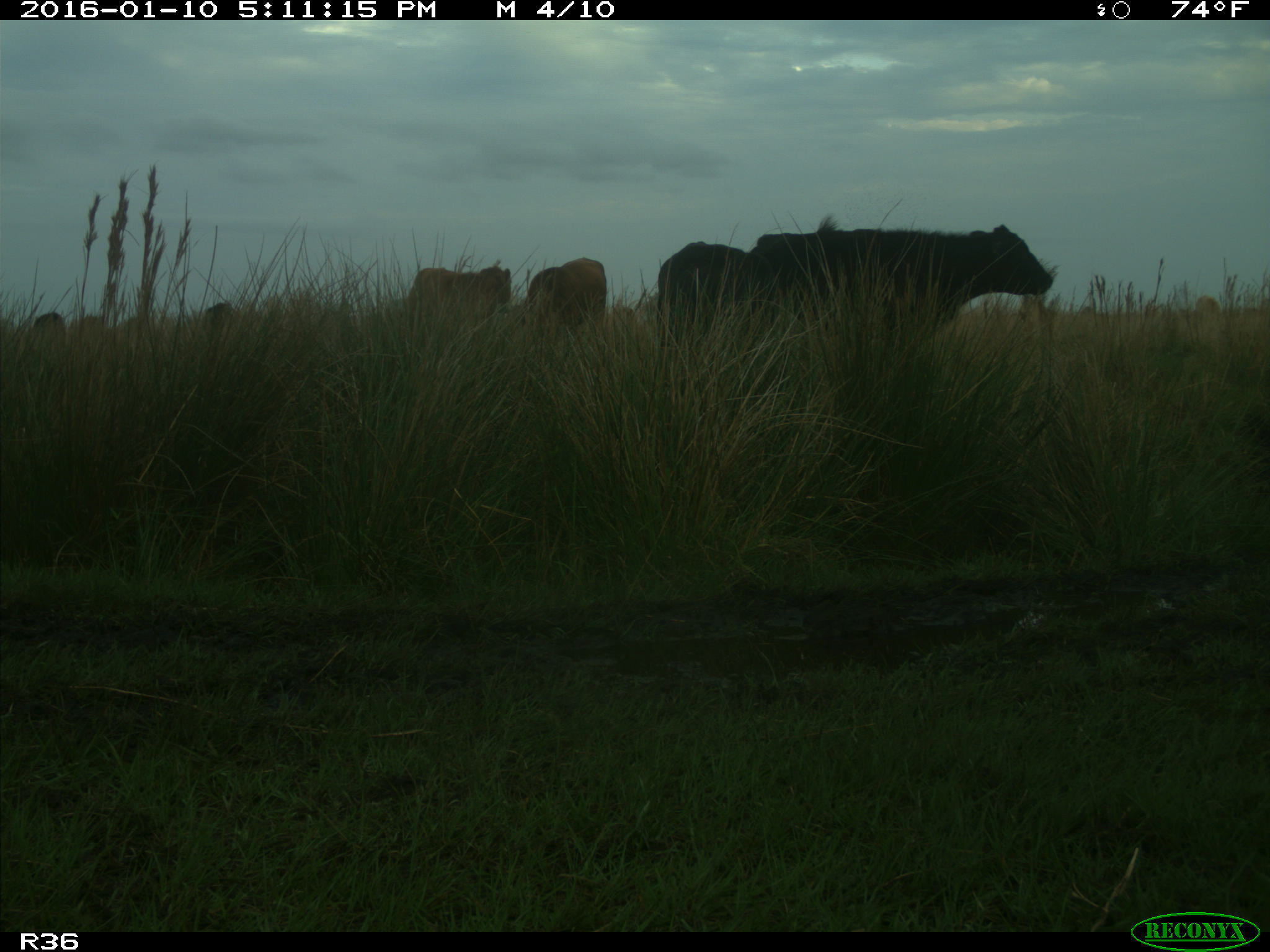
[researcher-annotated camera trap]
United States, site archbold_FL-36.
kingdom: Animalia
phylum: Chordata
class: Mammalia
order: Artiodactyla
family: Bovidae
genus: Bos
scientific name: Bos taurus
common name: domestic cow